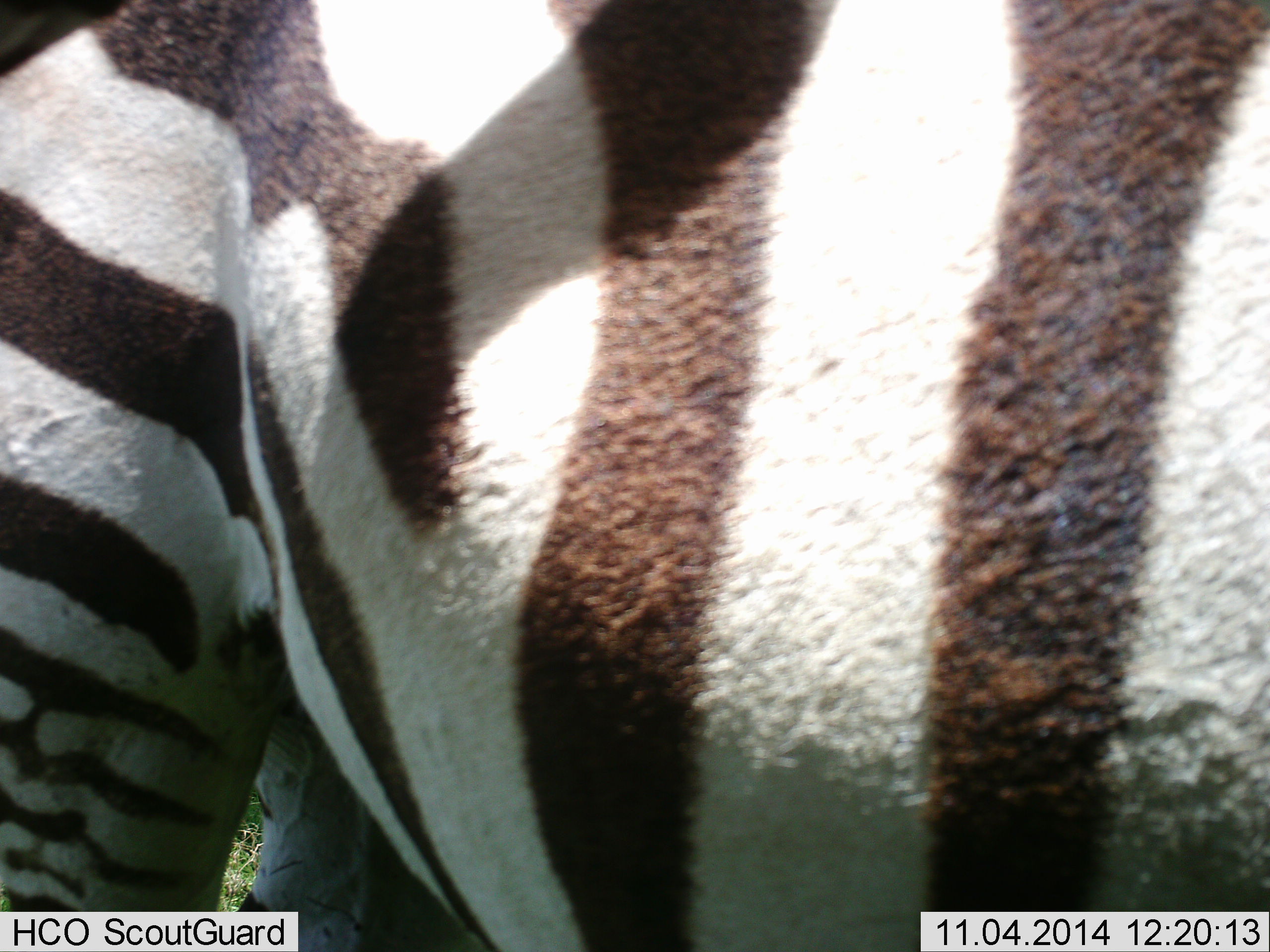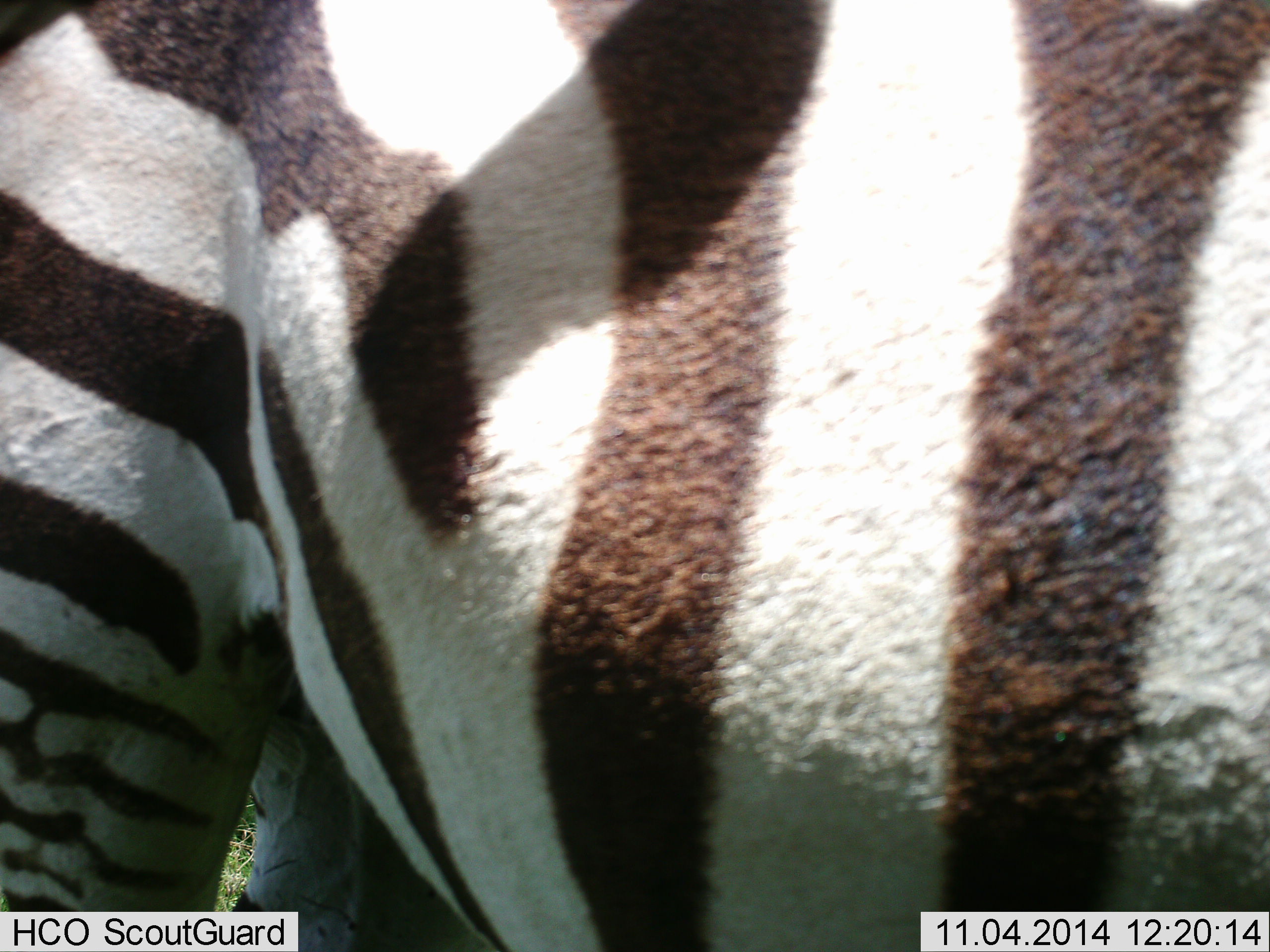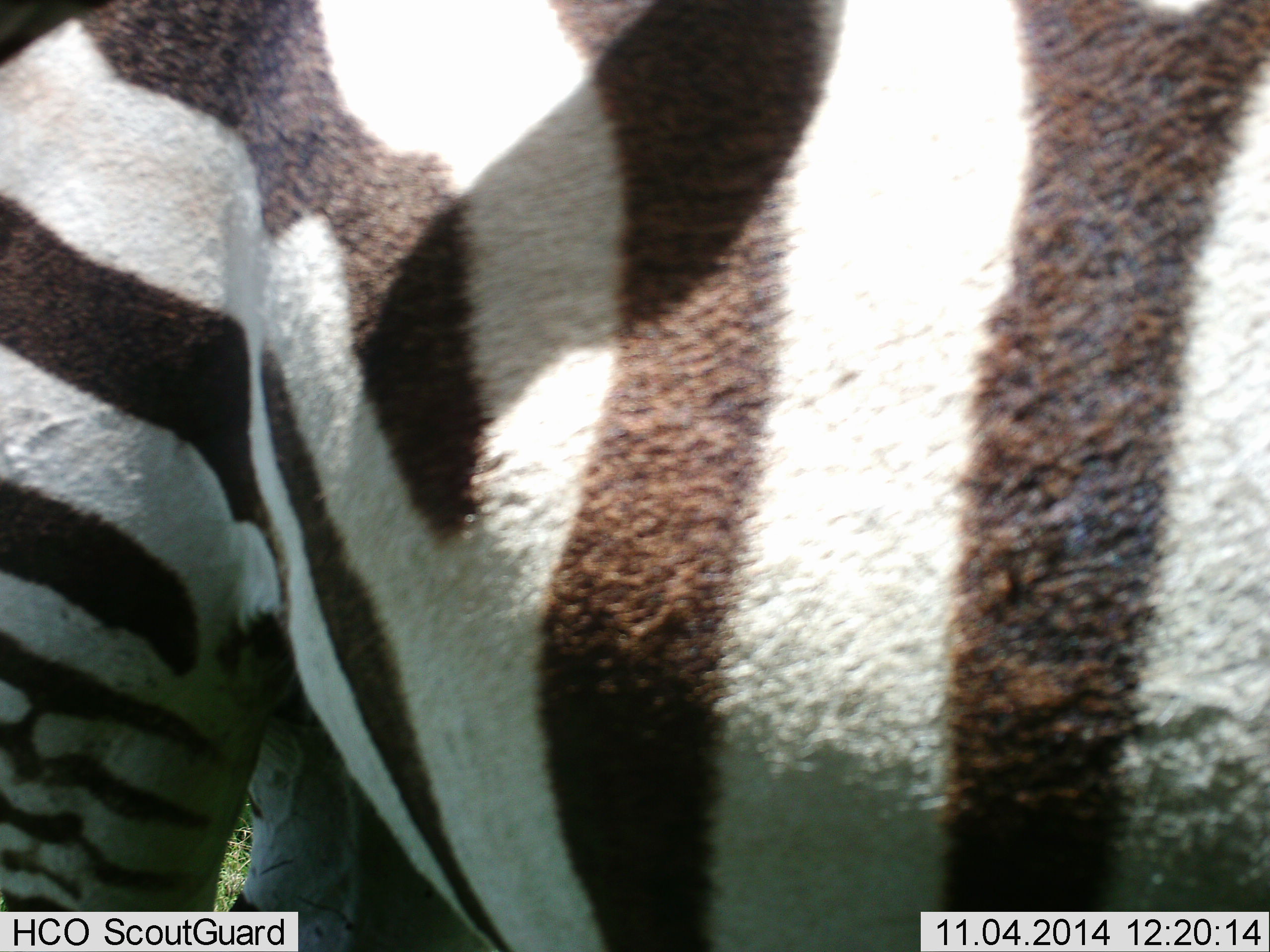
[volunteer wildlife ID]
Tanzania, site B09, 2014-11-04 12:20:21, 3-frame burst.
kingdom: Animalia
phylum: Chordata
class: Mammalia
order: Perissodactyla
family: Equidae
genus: Equus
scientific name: Equus quagga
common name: plains zebra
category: zebra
Zebra (plains zebra) (Equus quagga), count 1. Behavior (volunteer vote fractions): standing 100%, resting 0%, moving 0%, interacting 0%. Young present (vote fraction): 0%. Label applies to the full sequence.